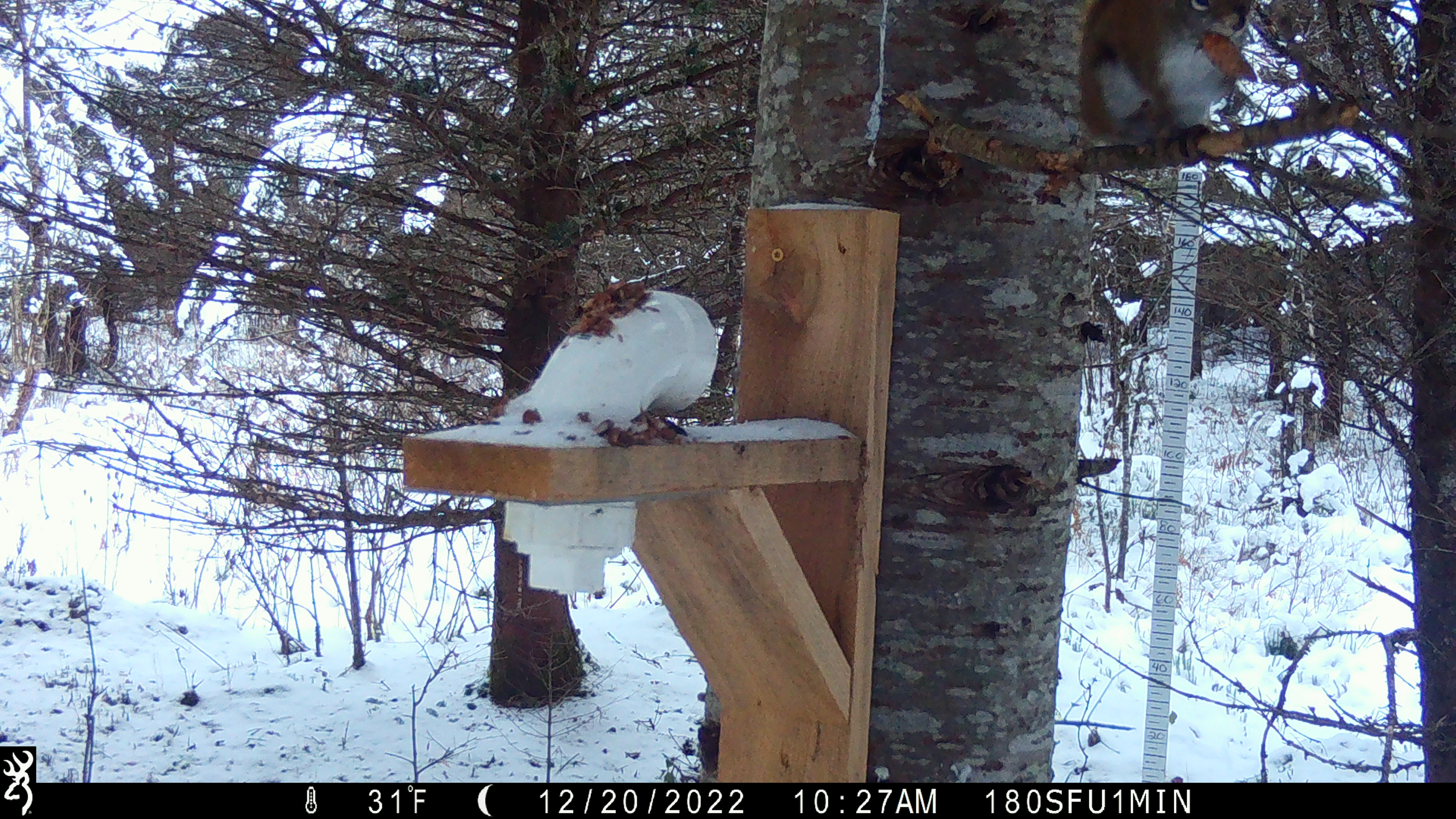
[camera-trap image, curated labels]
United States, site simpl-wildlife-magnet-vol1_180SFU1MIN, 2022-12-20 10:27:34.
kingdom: Animalia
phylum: Chordata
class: Mammalia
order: Rodentia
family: Sciuridae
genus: Tamiasciurus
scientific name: Tamiasciurus hudsonicus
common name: red squirrel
Red squirrel (Tamiasciurus hudsonicus).